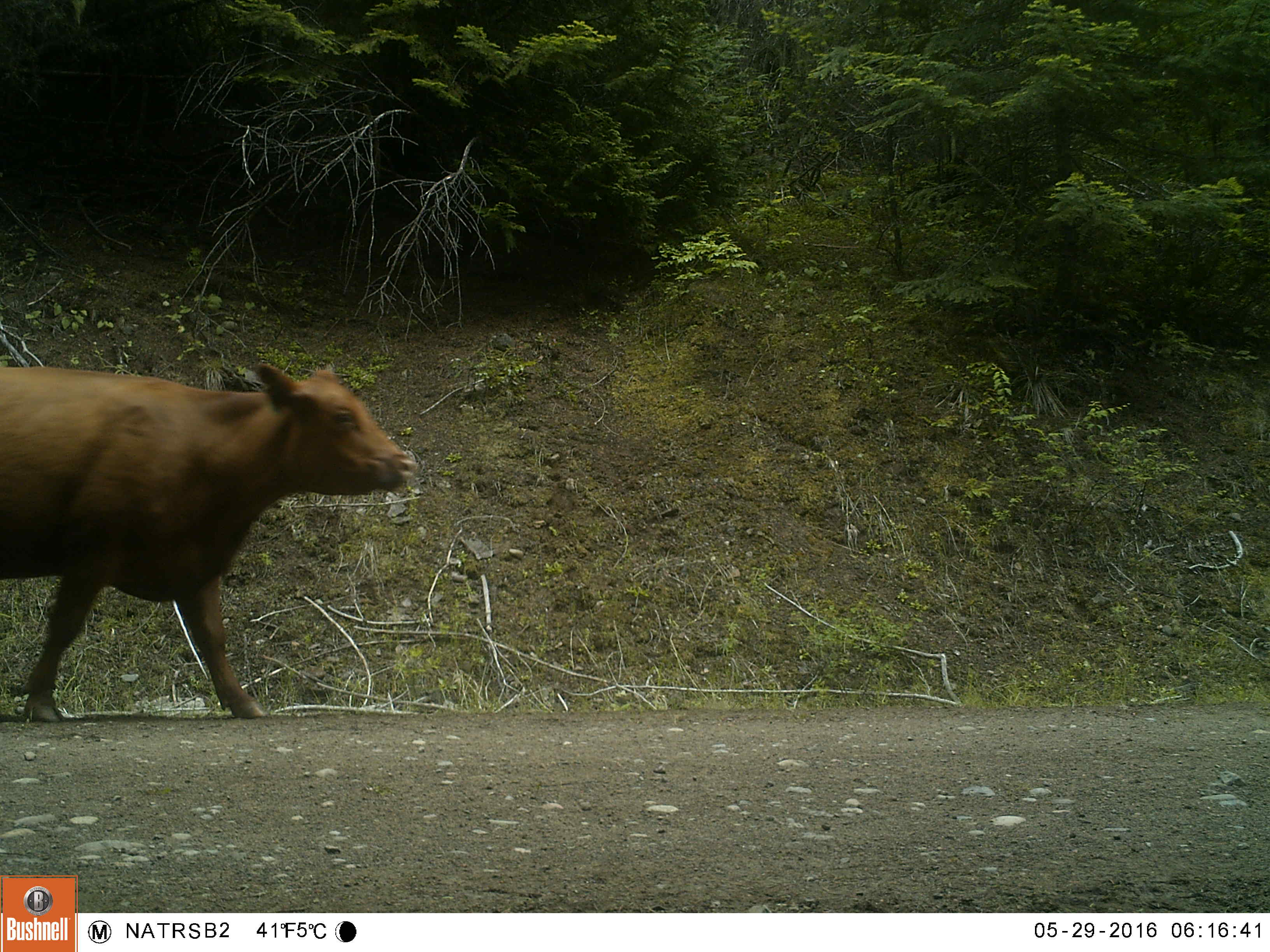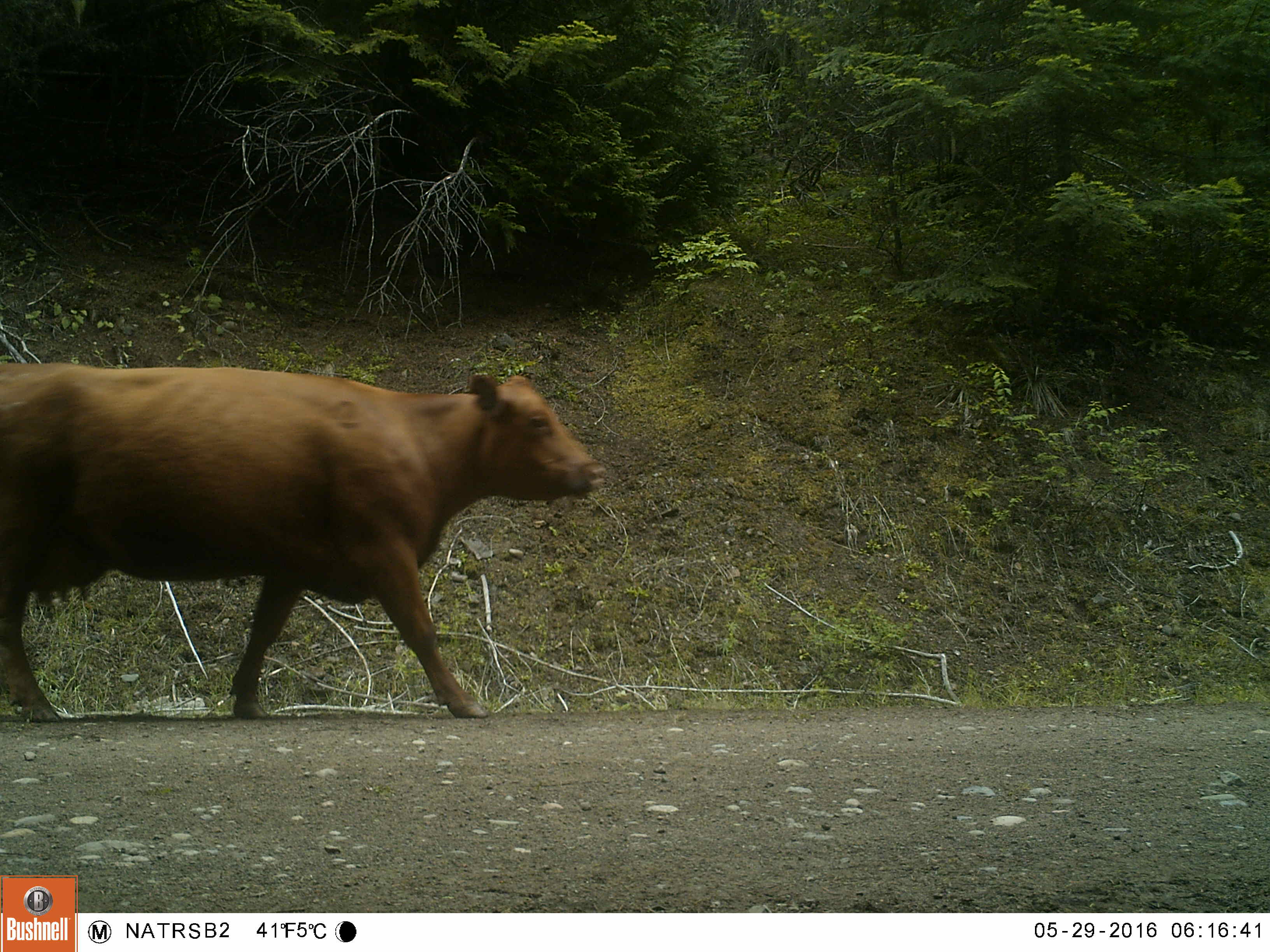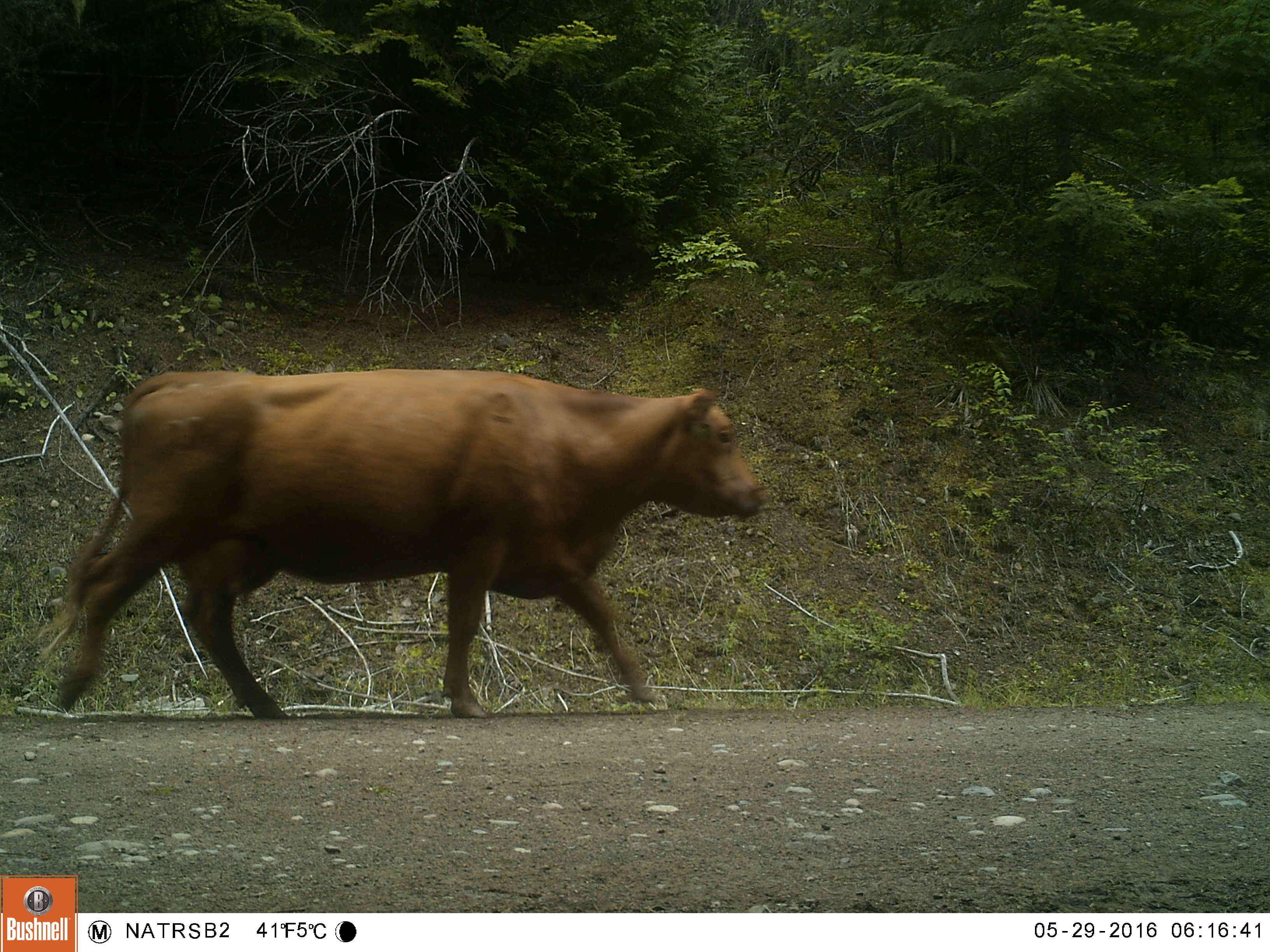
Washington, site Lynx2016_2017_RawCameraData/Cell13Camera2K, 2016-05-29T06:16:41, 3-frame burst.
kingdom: Animalia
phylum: Chordata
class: Mammalia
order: Artiodactyla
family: Bovidae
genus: Bos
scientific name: Bos taurus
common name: domestic cattle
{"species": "domestic cattle (Bos taurus)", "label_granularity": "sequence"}